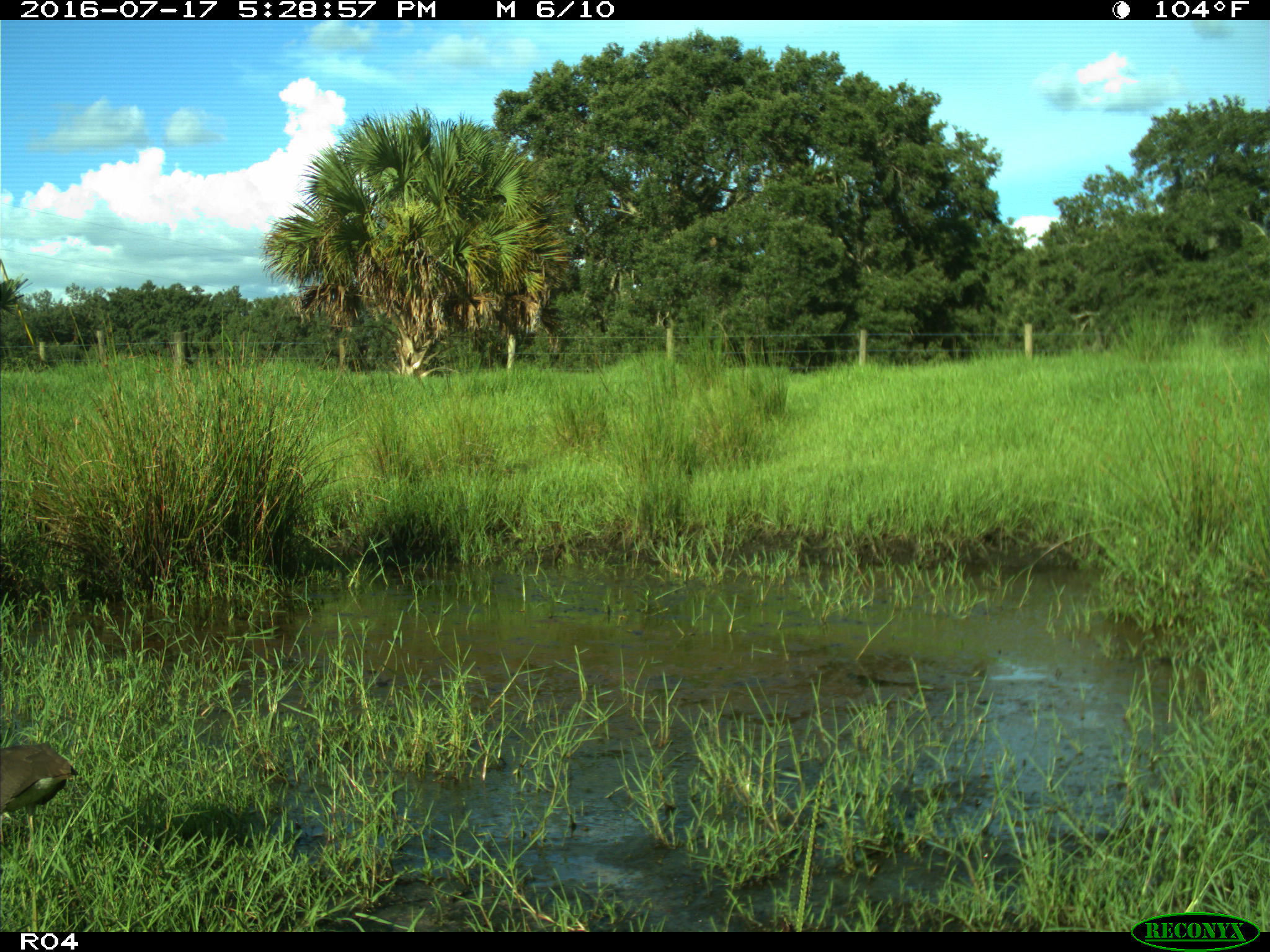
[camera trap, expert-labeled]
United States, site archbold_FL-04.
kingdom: Animalia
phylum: Chordata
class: Aves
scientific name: Aves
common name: birds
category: unidentified bird